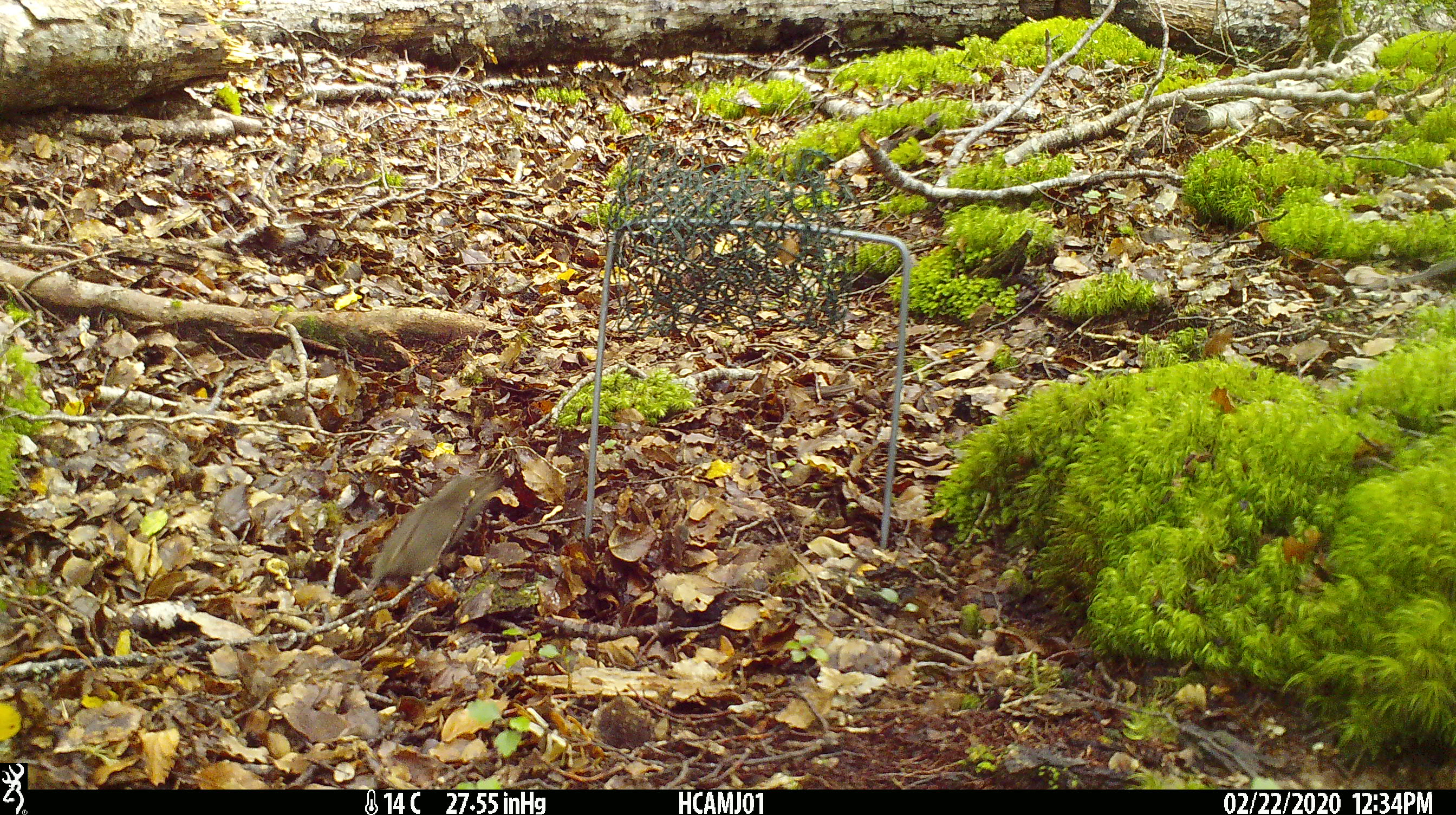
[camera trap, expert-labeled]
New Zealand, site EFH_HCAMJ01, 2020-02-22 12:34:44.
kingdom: Animalia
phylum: Chordata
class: Mammalia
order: Rodentia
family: Muridae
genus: Mus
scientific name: Mus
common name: mouse